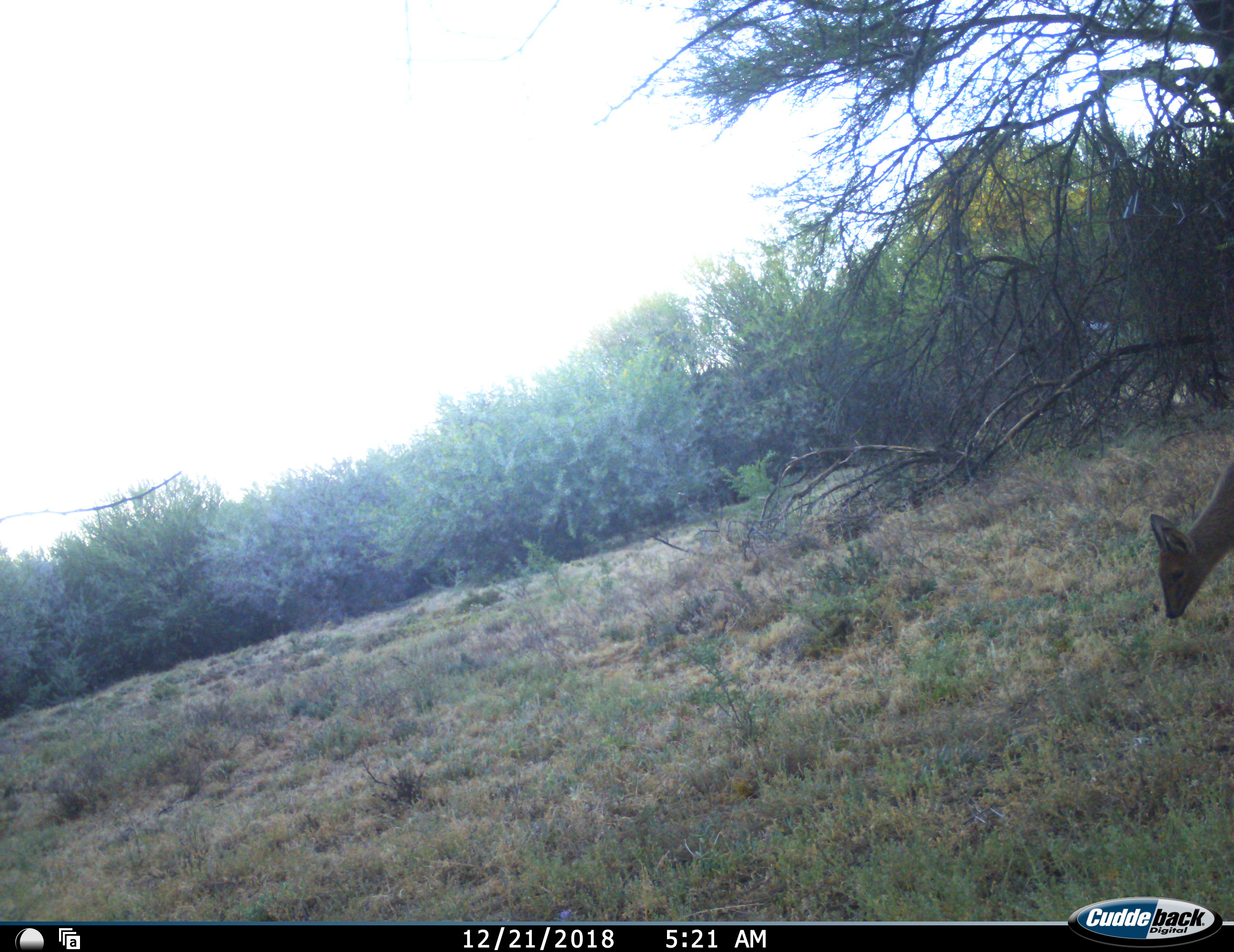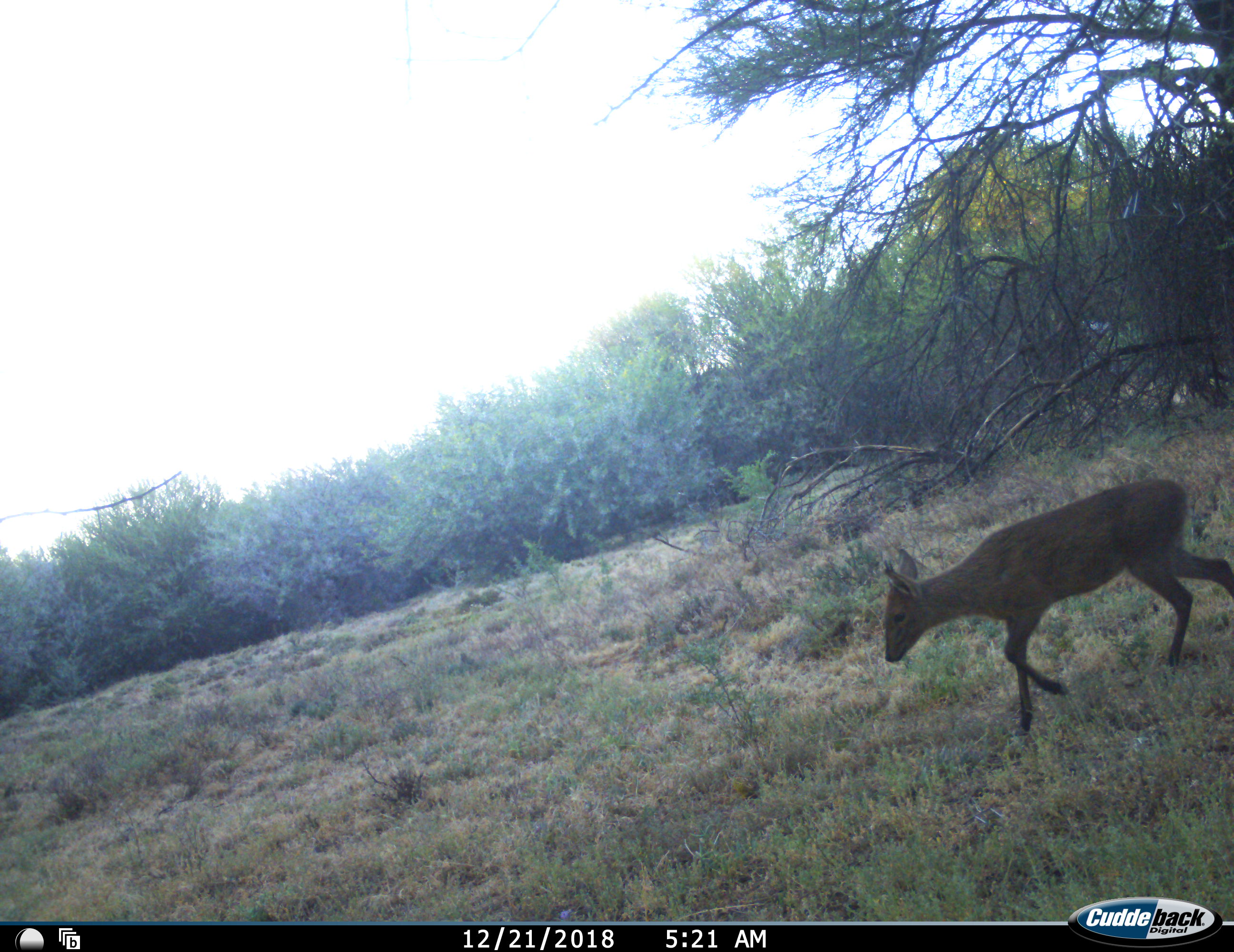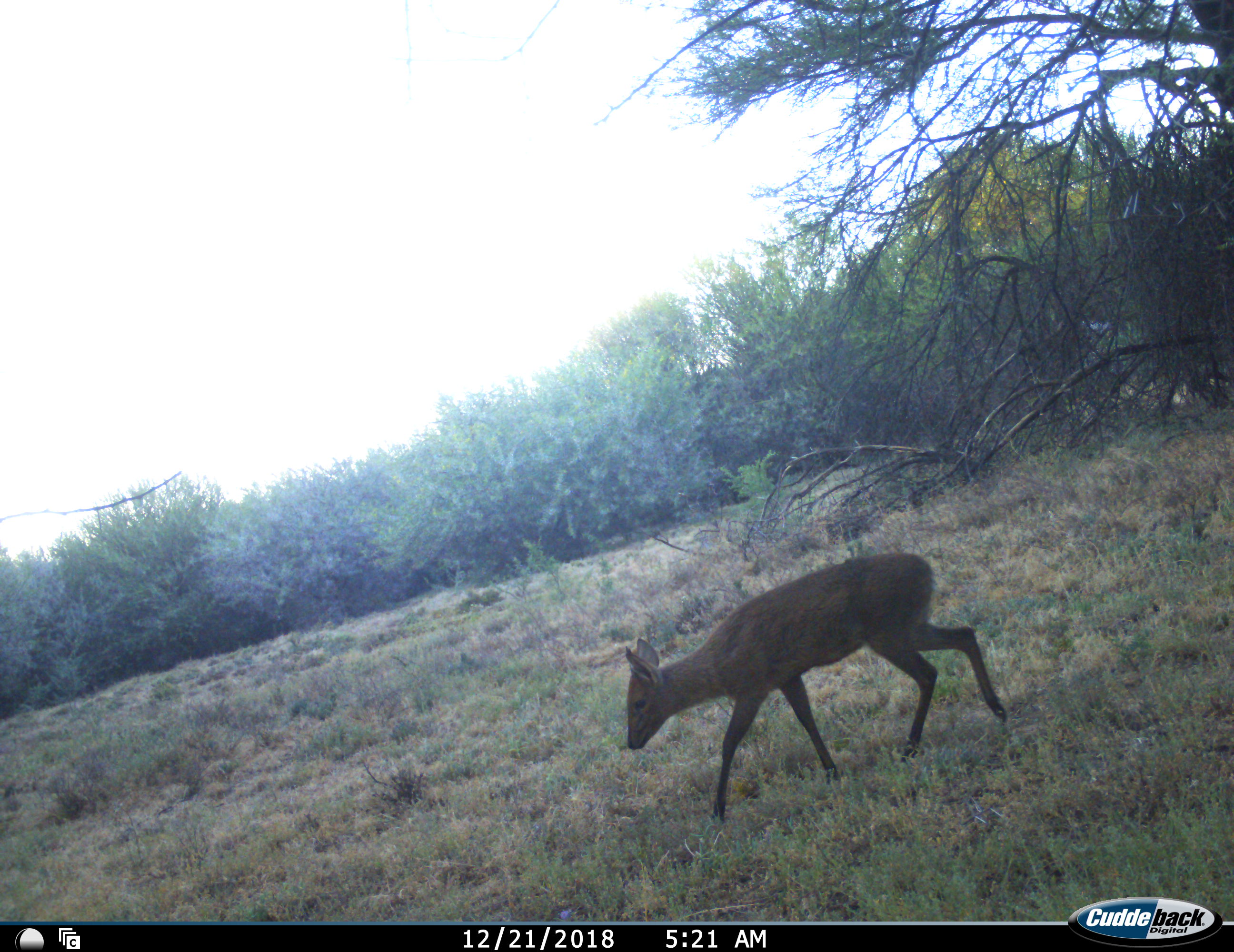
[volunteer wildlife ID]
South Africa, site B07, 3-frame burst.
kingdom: Animalia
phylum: Chordata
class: Mammalia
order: Artiodactyla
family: Bovidae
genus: Sylvicapra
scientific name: Sylvicapra grimmia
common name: common grey duiker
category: duikercommongrey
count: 1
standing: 0%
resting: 0%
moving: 100%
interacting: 0%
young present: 0%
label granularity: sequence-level